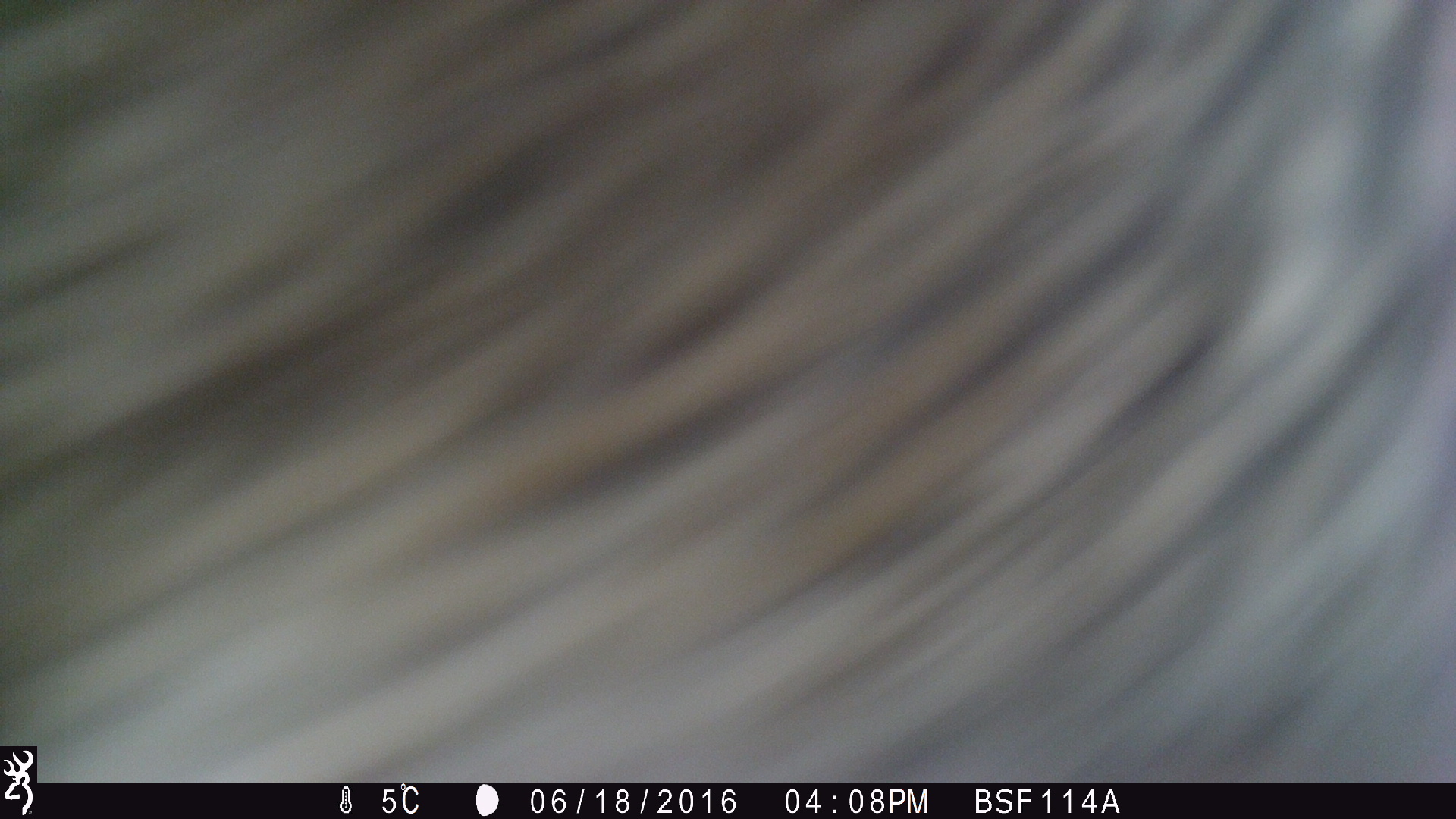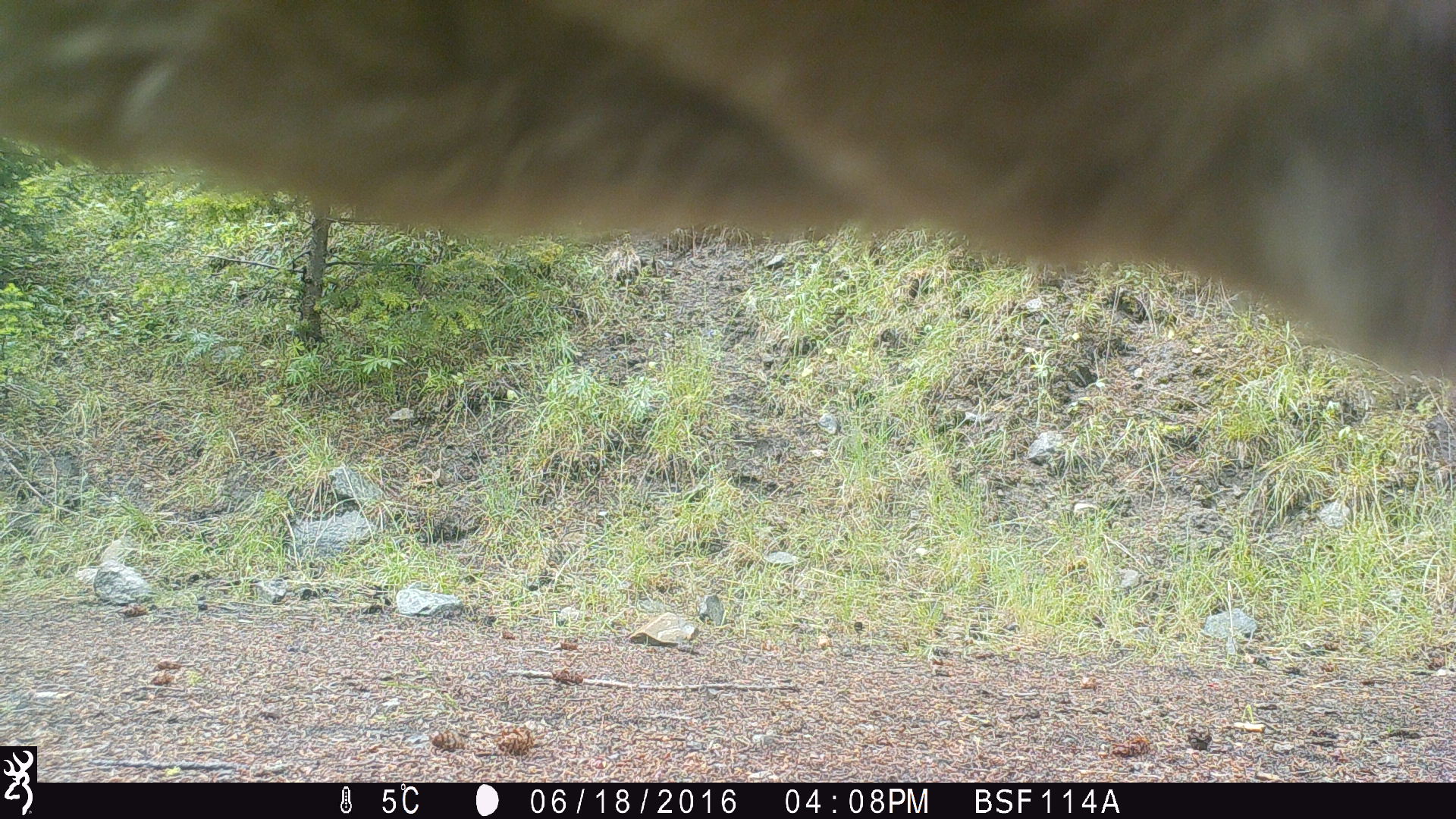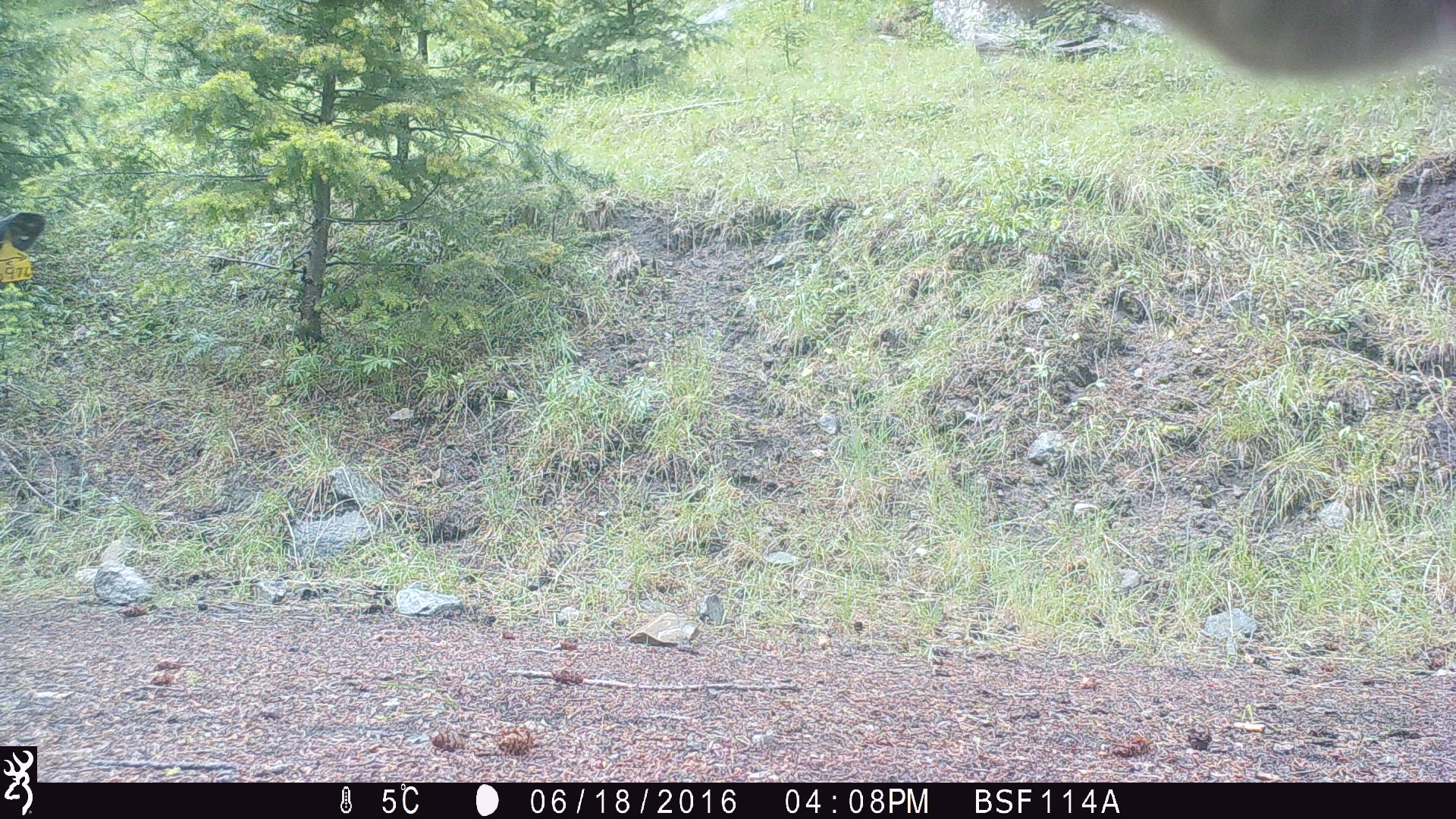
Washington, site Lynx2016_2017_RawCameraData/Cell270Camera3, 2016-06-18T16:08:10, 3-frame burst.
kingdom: Animalia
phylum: Chordata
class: Mammalia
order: Artiodactyla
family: Bovidae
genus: Bos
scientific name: Bos taurus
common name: domestic cattle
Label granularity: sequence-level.